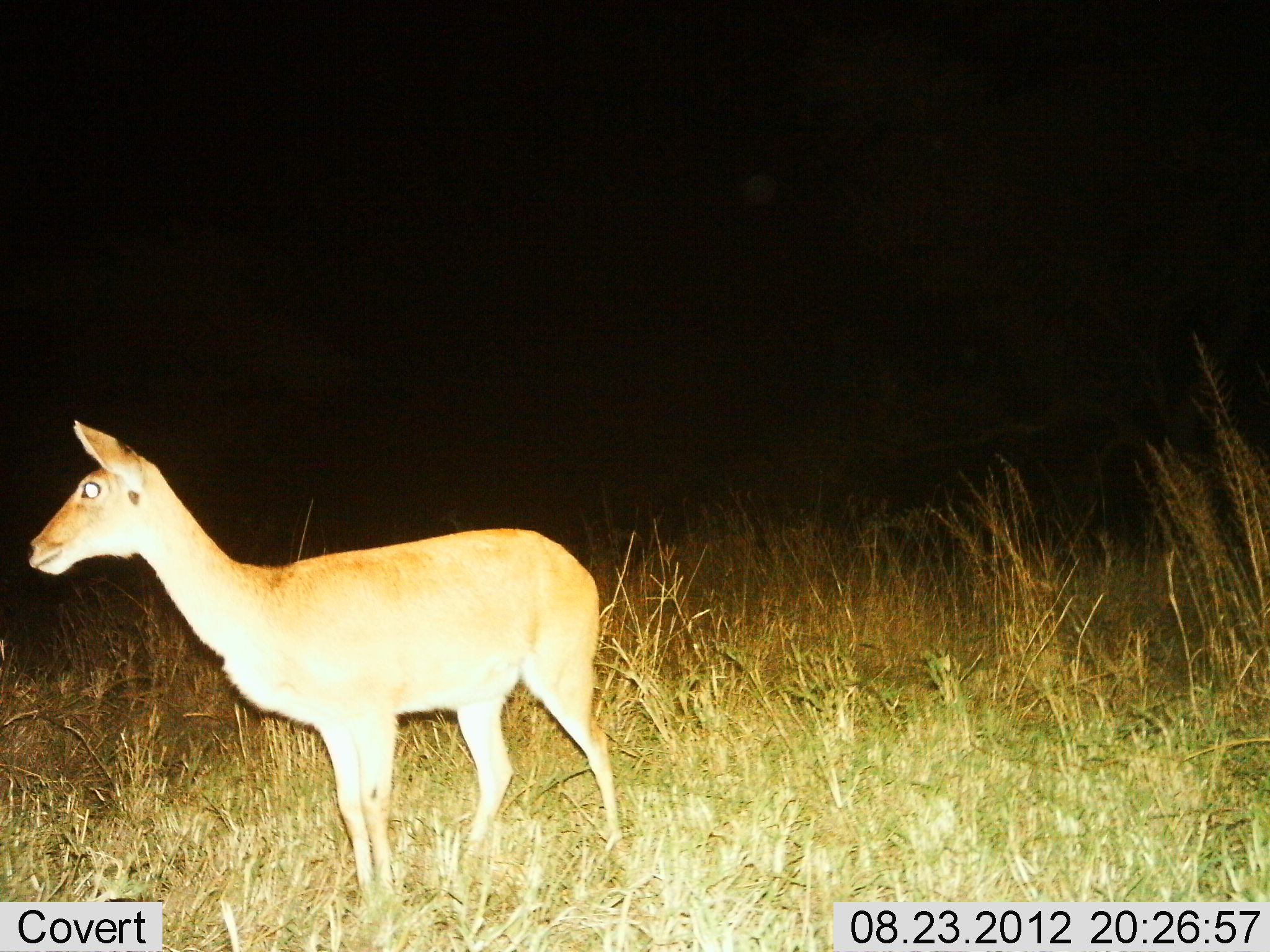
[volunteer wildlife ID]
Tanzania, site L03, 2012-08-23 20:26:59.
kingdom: Animalia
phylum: Chordata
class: Mammalia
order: Artiodactyla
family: Bovidae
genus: Redunca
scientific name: Redunca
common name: reedbuck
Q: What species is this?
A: Reedbuck (Redunca).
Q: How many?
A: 1.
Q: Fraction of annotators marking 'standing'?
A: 100%.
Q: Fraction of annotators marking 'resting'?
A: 0%.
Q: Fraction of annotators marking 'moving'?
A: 0%.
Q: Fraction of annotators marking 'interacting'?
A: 0%.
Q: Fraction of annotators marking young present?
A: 0%.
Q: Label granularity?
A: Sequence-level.